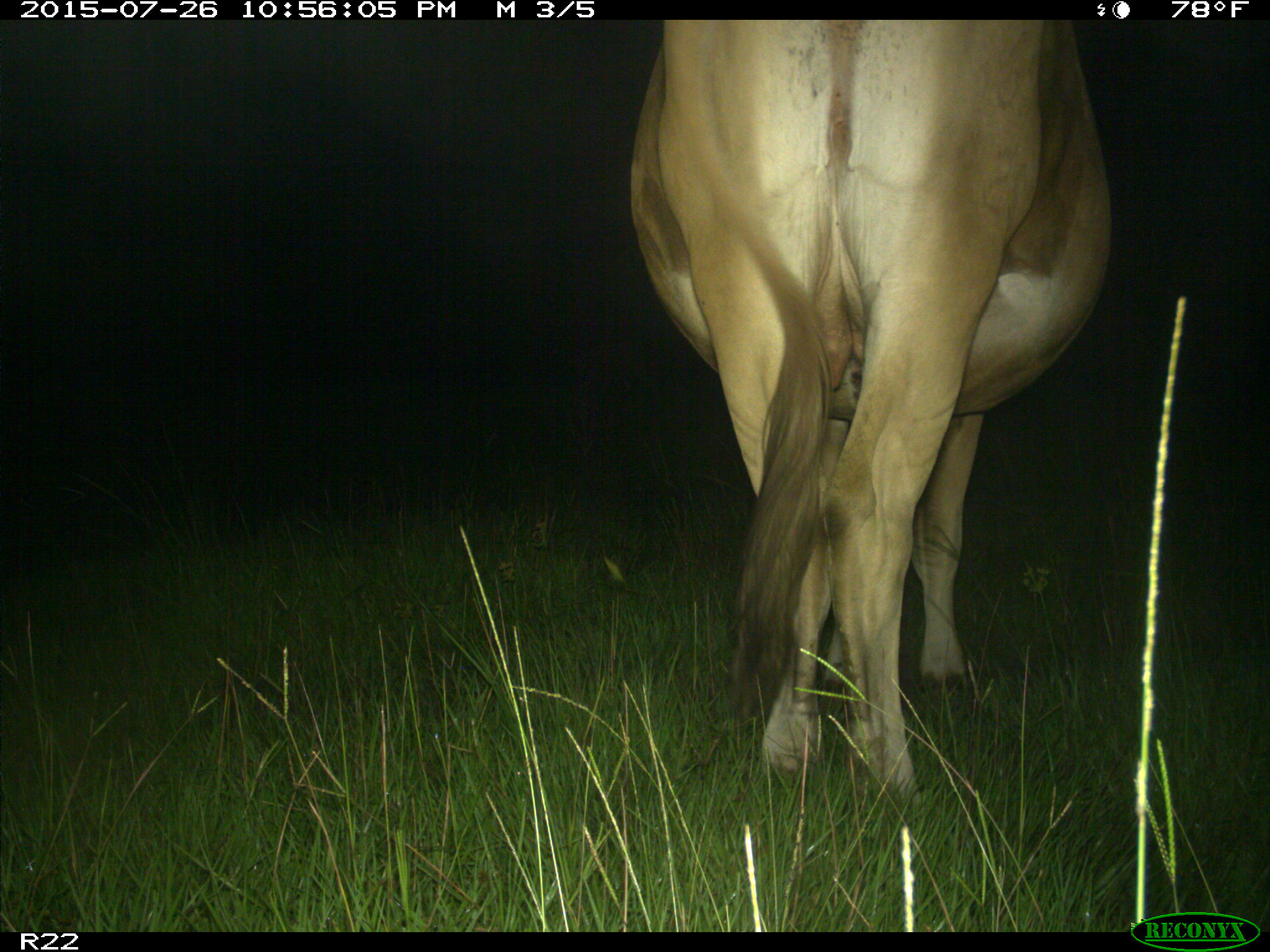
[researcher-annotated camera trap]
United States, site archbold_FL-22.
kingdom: Animalia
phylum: Chordata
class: Mammalia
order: Artiodactyla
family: Bovidae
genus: Bos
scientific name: Bos taurus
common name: domestic cow